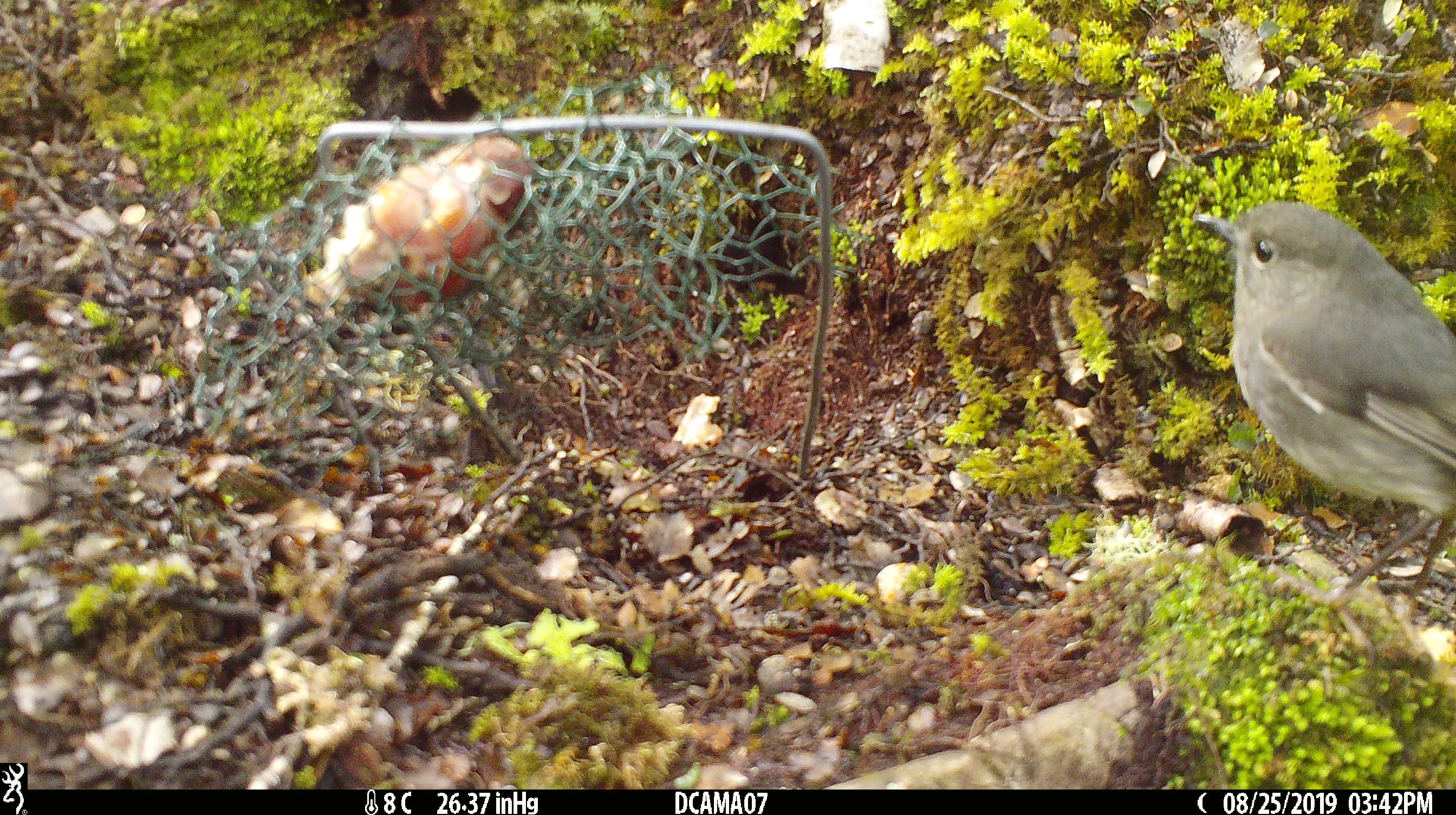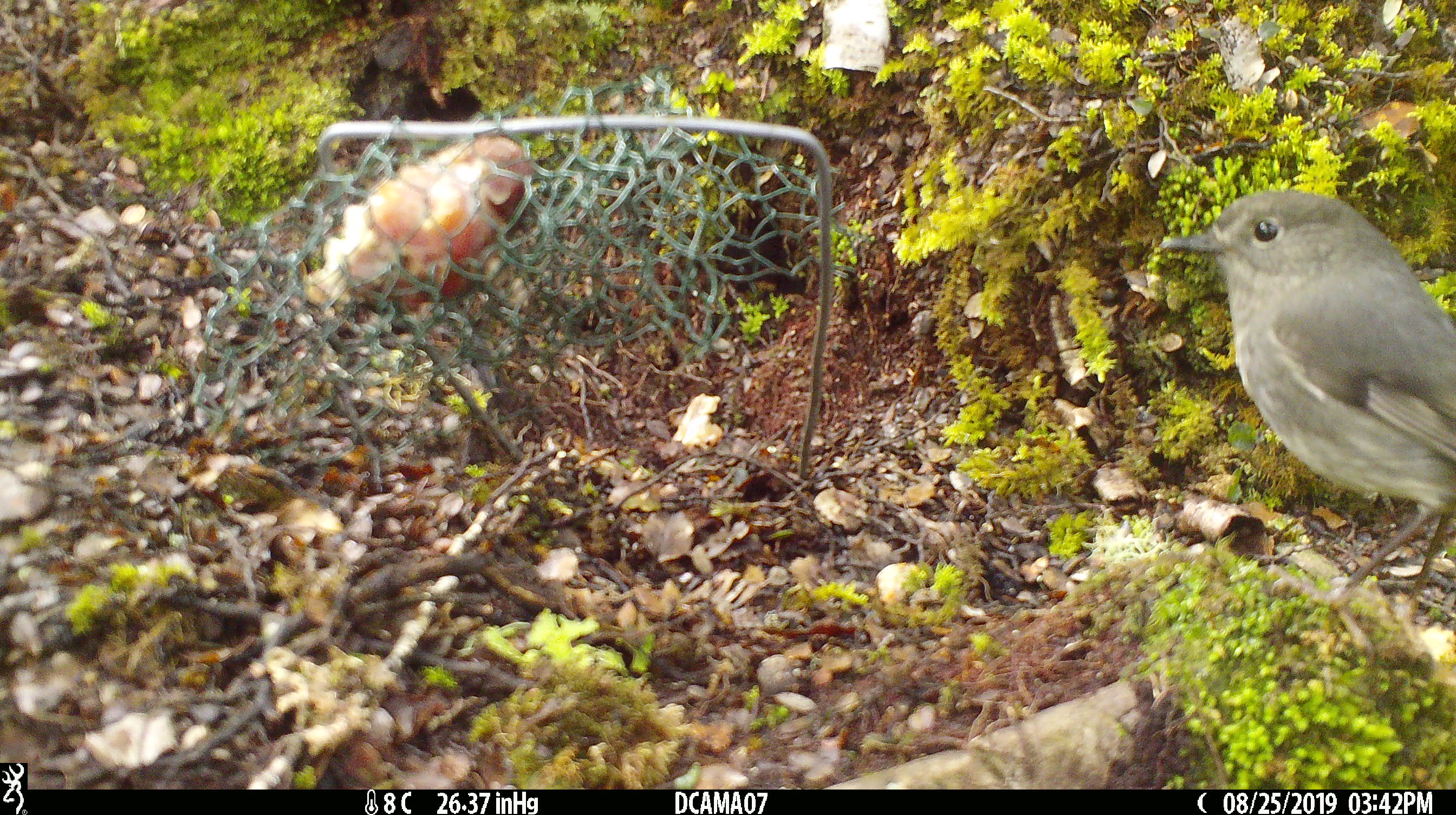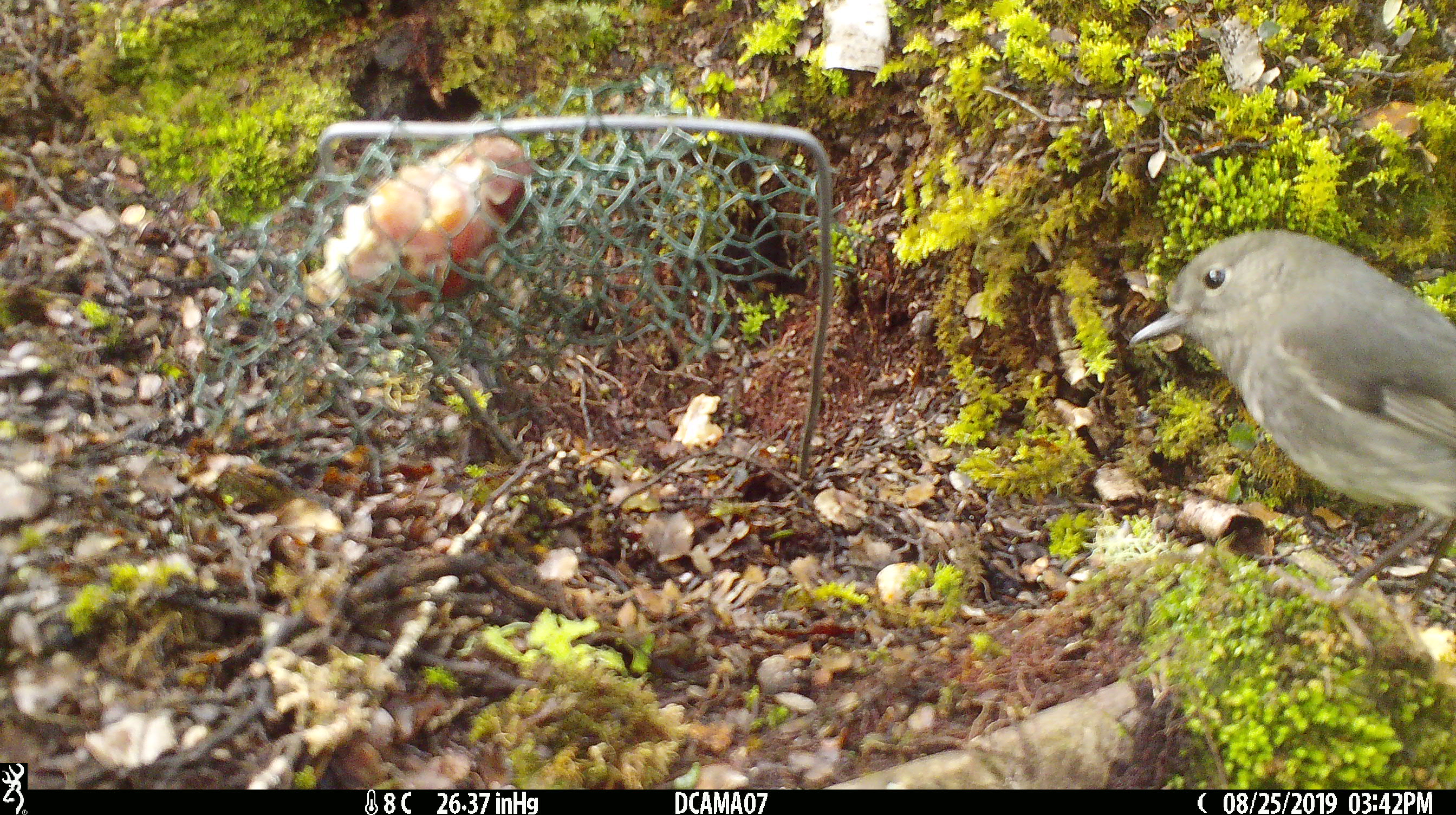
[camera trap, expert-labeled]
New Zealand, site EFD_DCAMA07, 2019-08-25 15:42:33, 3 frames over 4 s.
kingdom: Animalia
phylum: Chordata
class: Aves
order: Passeriformes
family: Petroicidae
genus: Petroica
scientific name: Petroica australis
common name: new zealand robin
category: robin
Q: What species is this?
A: Robin (new zealand robin) (Petroica australis).